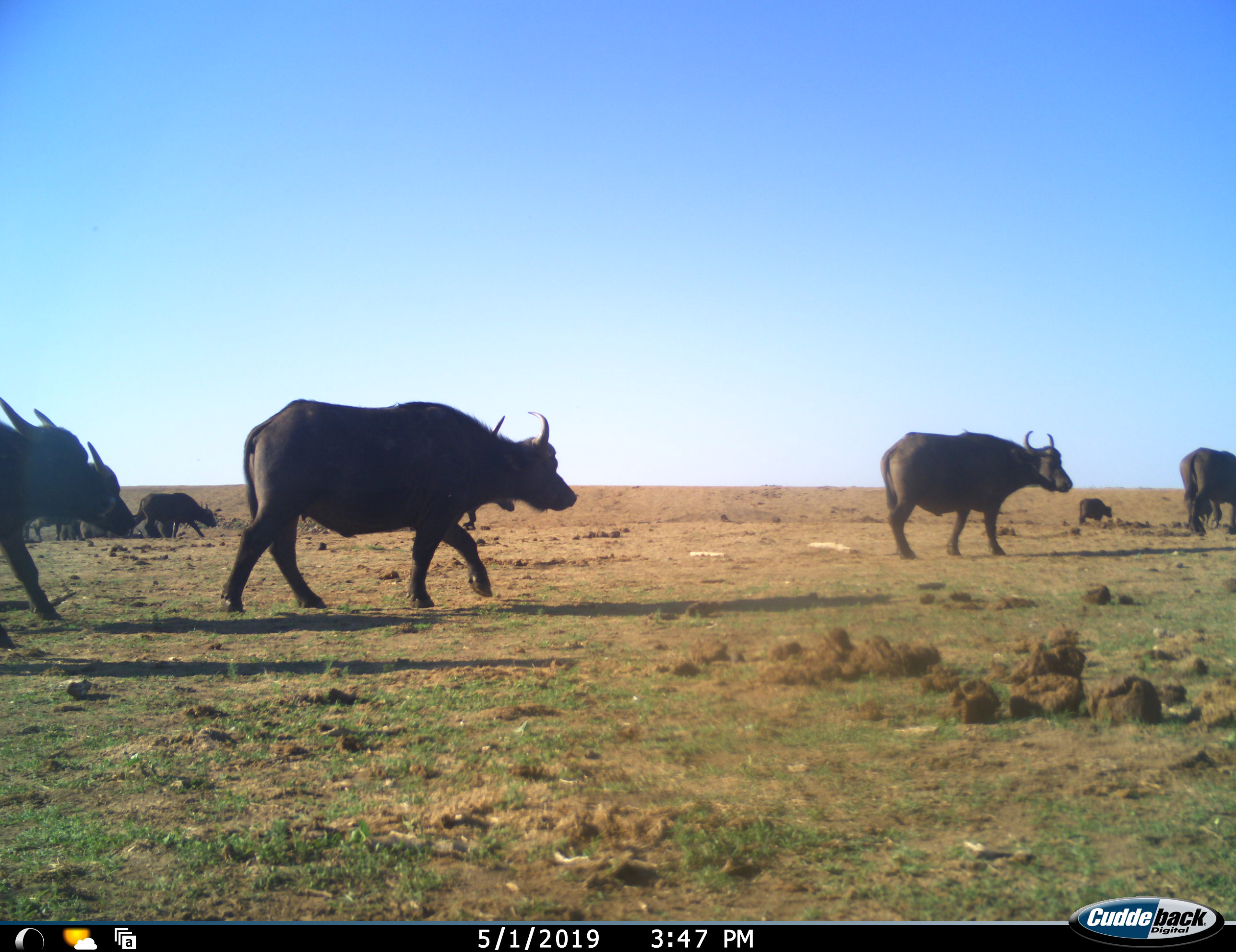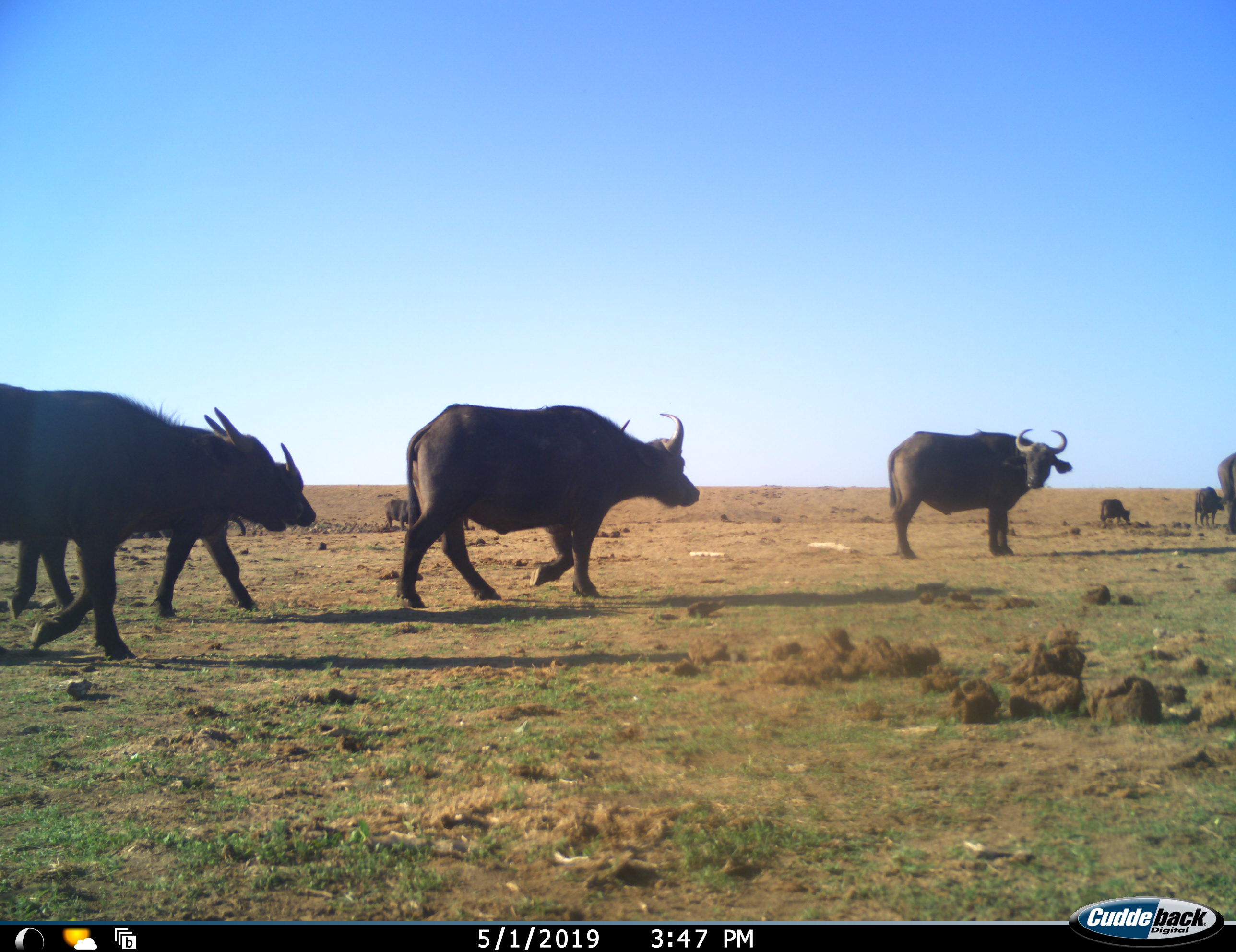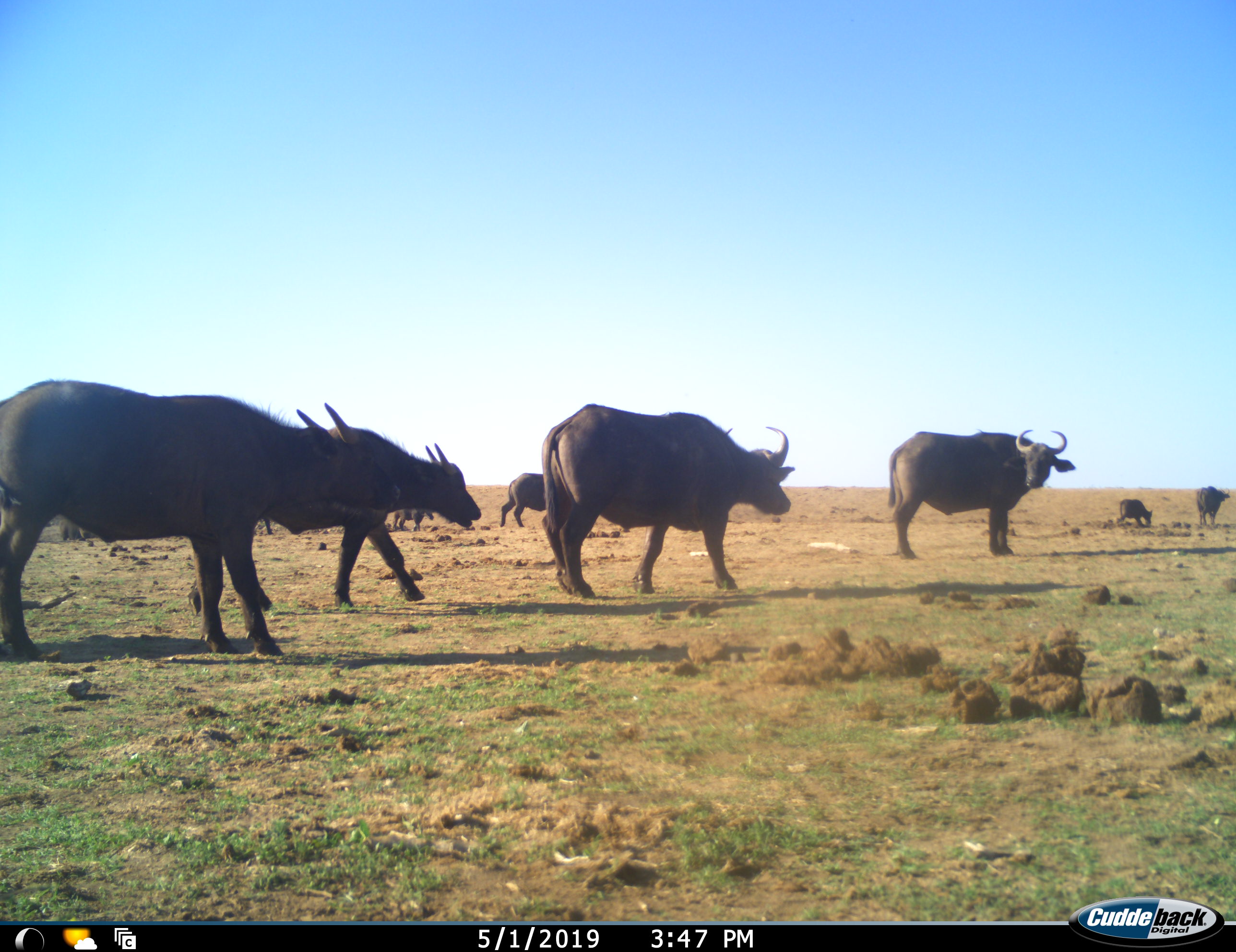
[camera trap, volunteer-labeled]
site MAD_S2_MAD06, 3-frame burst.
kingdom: Animalia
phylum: Chordata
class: Mammalia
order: Artiodactyla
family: Bovidae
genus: Syncerus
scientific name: Syncerus caffer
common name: african buffalo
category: buffalo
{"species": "buffalo (african buffalo) (Syncerus caffer)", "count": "10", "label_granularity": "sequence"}